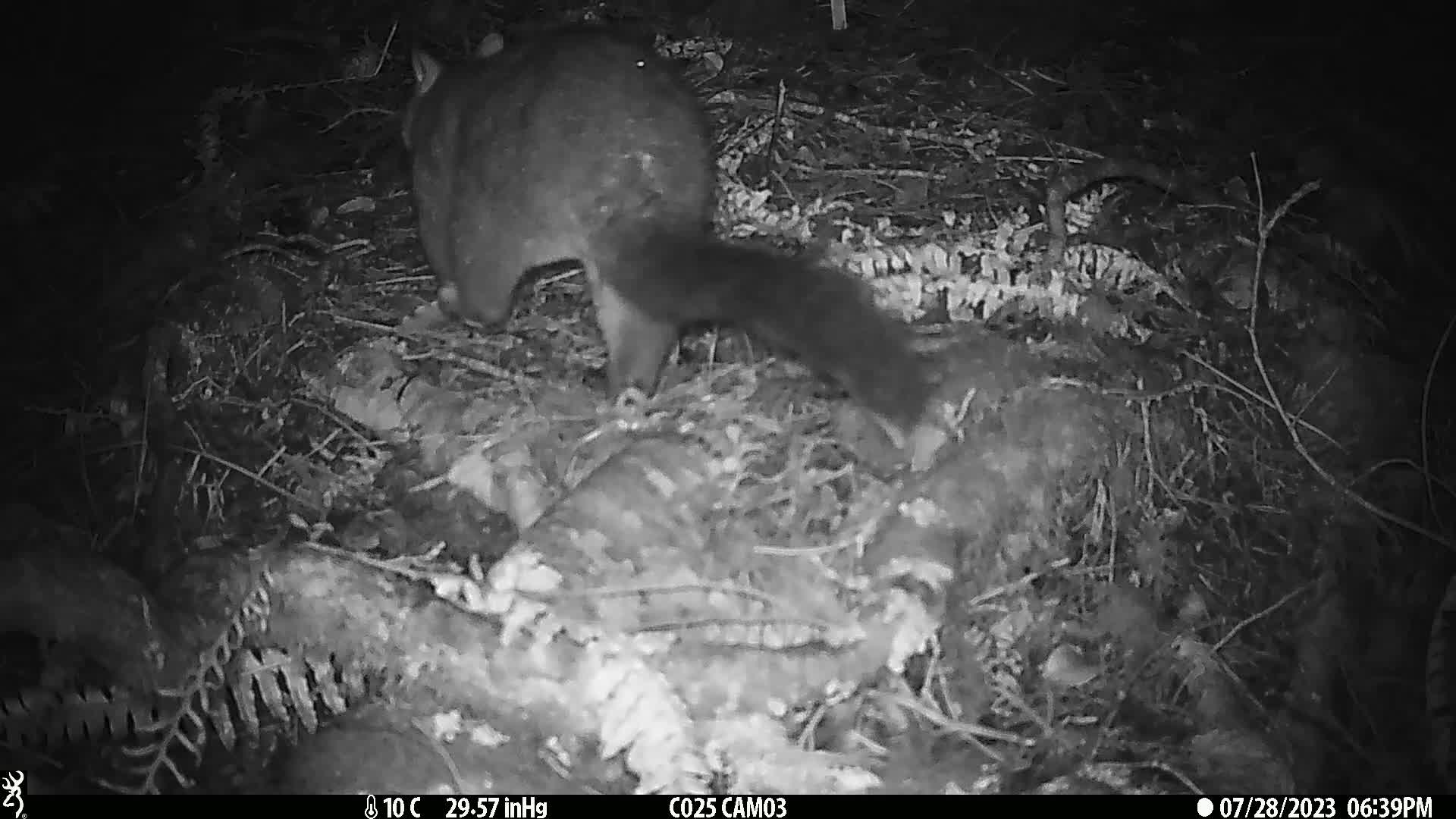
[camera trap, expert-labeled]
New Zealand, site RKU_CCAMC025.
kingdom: Animalia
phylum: Chordata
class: Mammalia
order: Diprotodontia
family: Phalangeridae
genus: Trichosurus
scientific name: Trichosurus vulpecula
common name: common brushtail possum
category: possum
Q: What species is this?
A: Possum (common brushtail possum) (Trichosurus vulpecula).